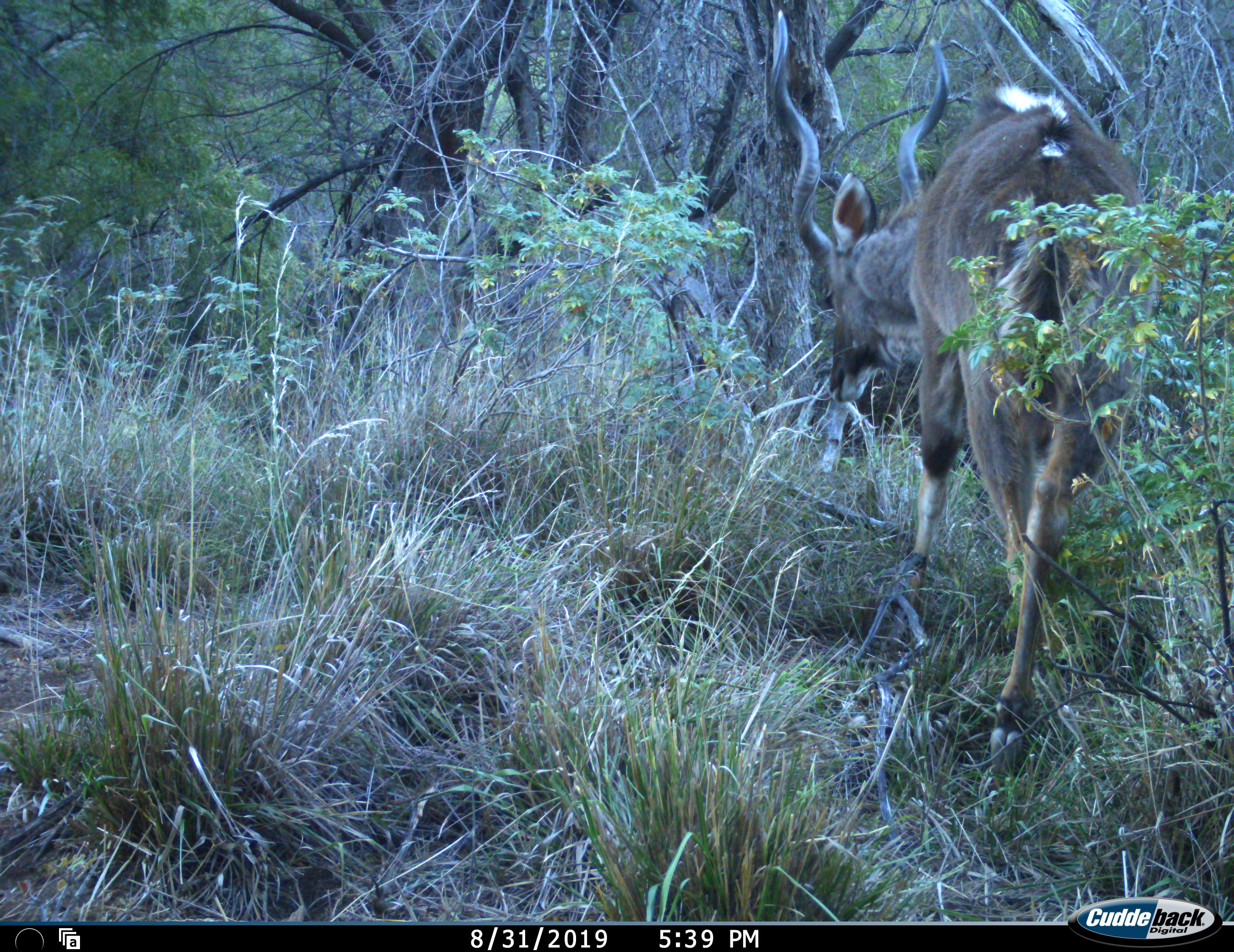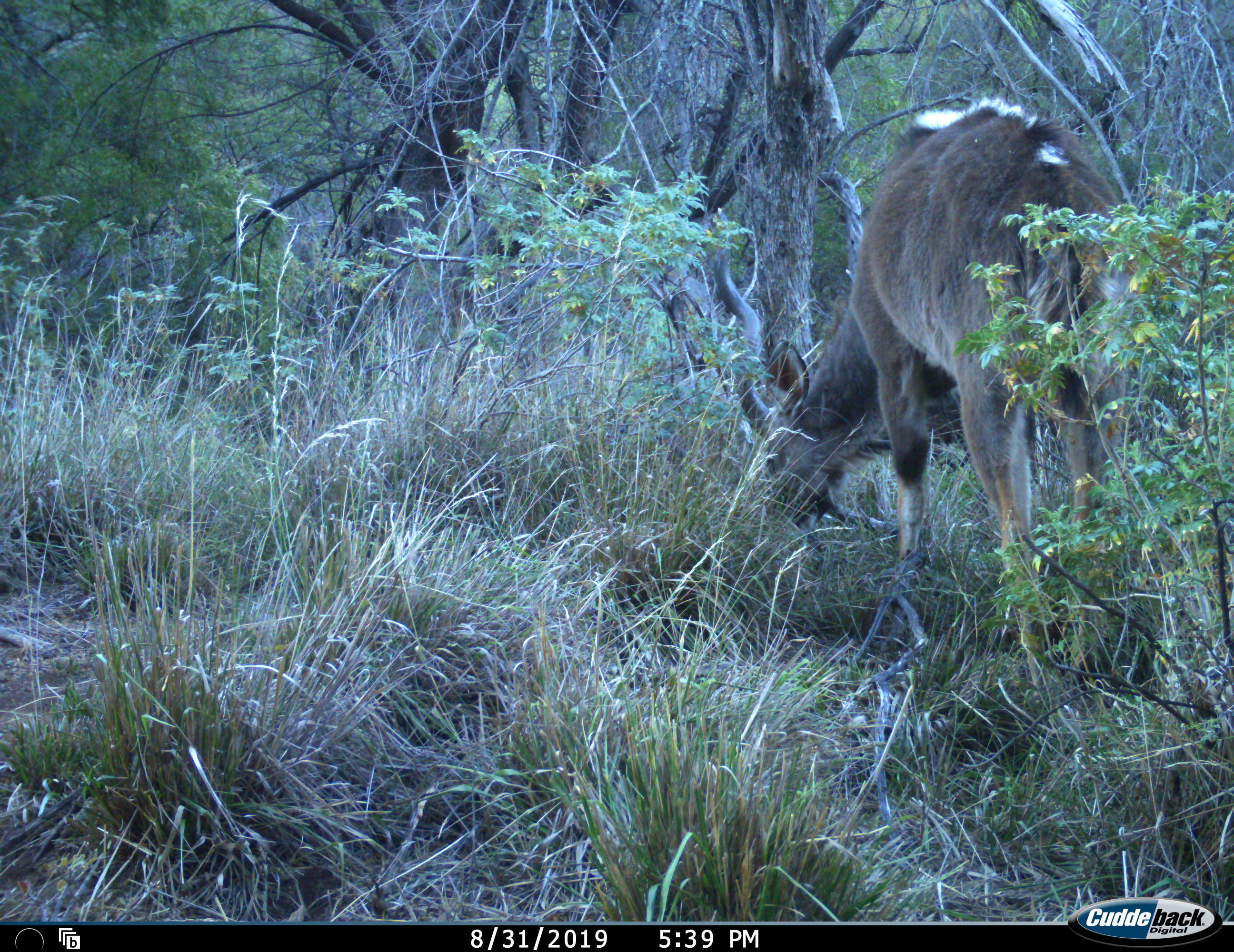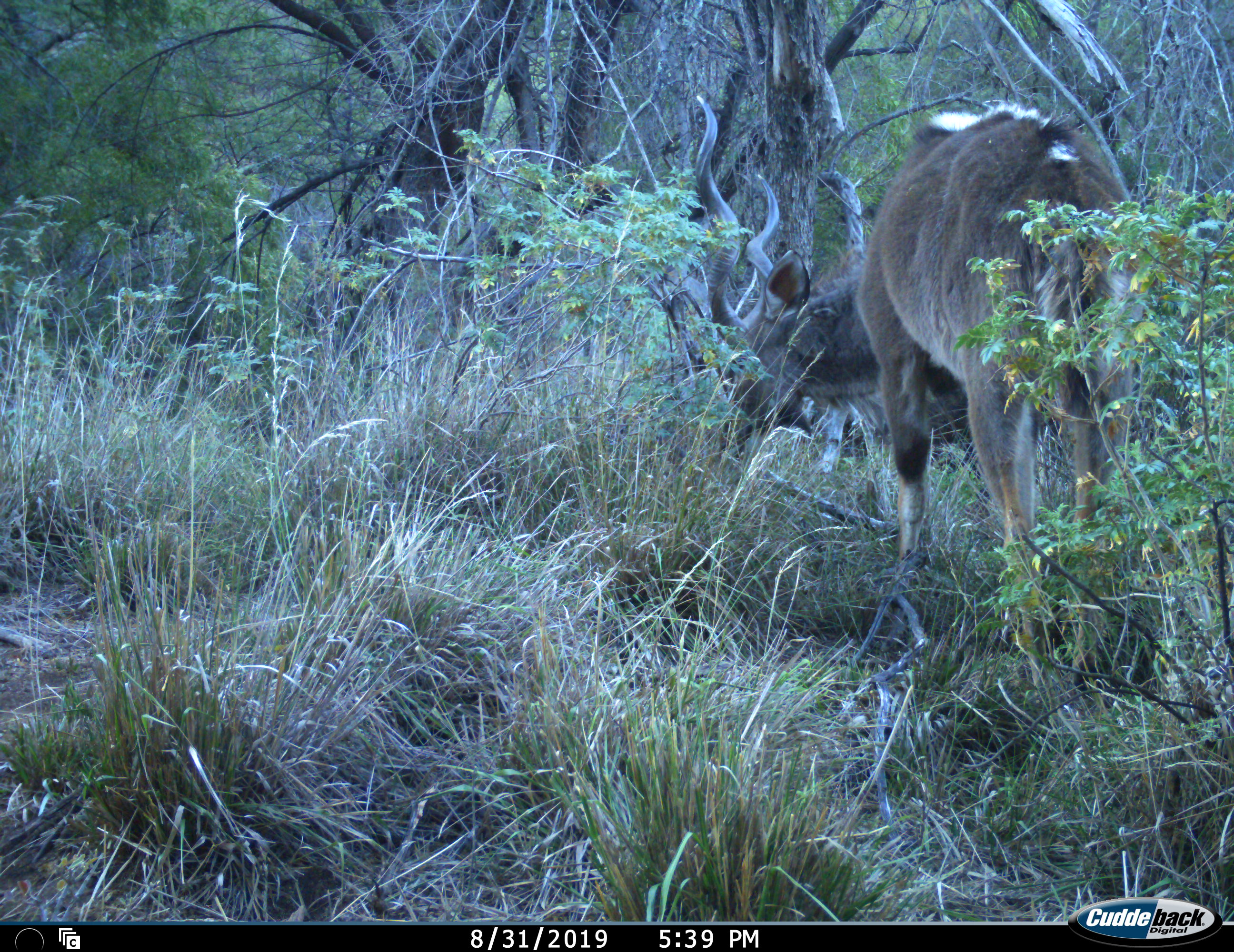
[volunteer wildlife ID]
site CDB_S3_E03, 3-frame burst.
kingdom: Animalia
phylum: Chordata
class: Mammalia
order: Artiodactyla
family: Bovidae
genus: Tragelaphus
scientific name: Tragelaphus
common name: kudu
Kudu (Tragelaphus), count 1. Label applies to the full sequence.